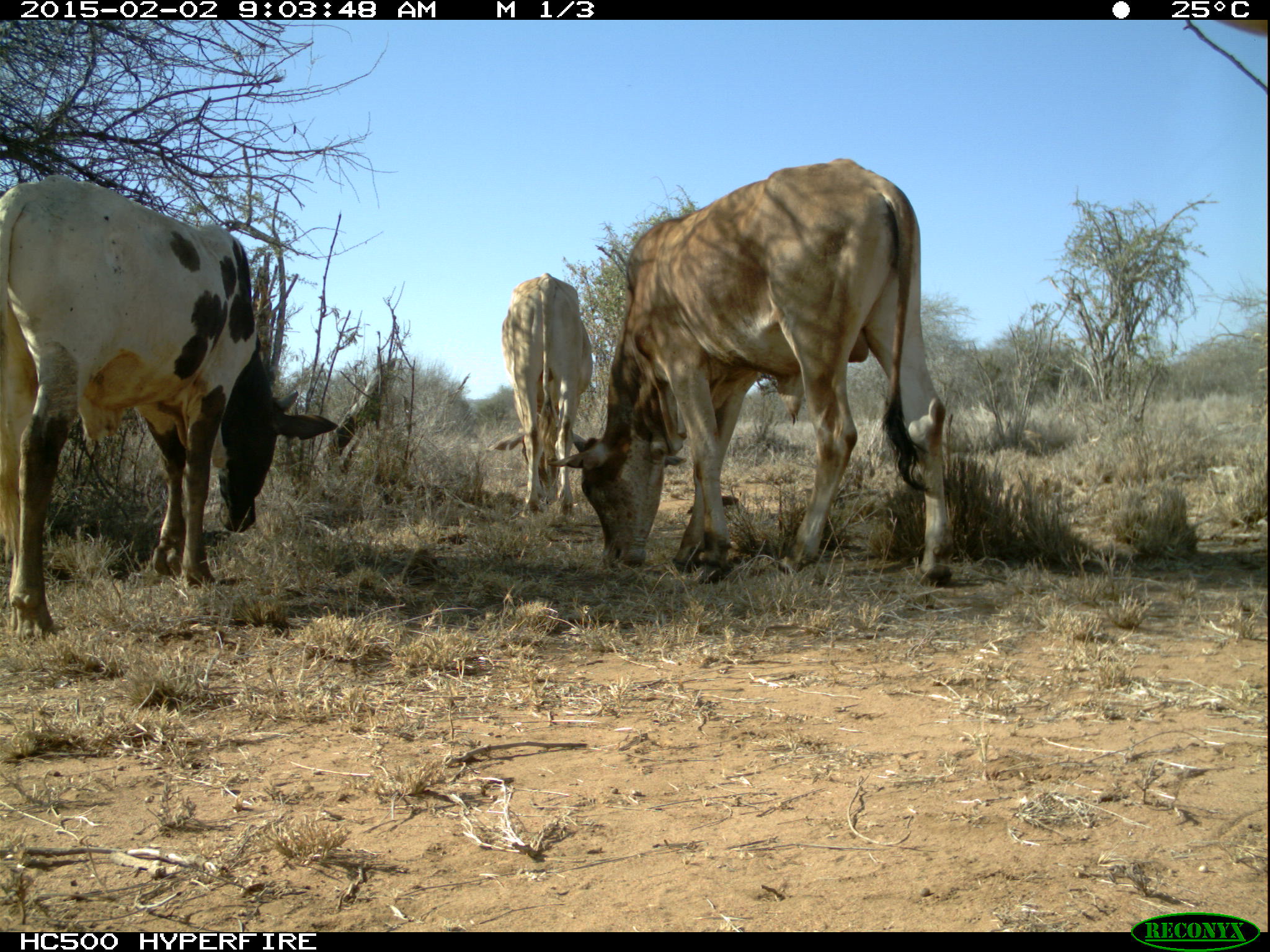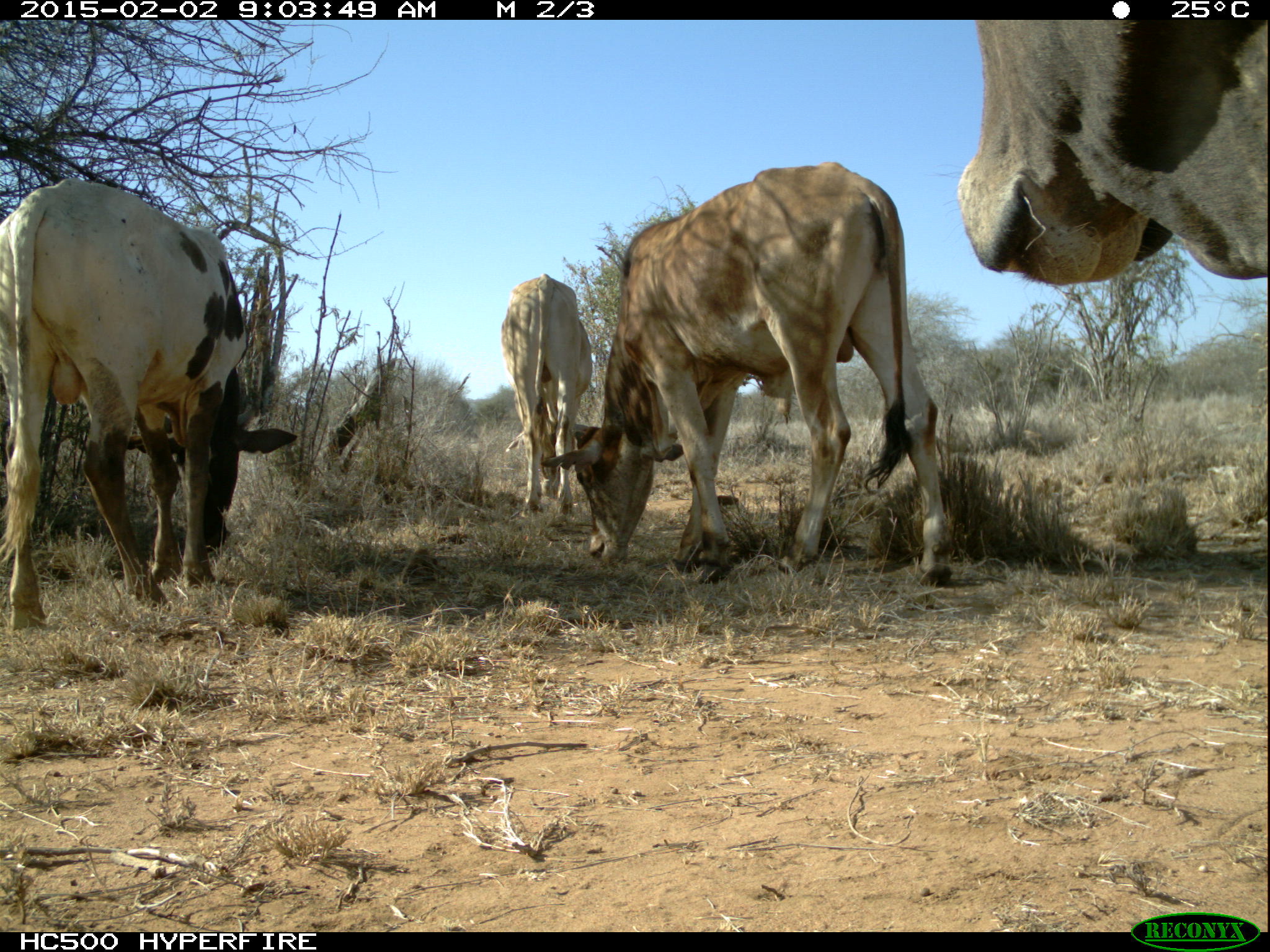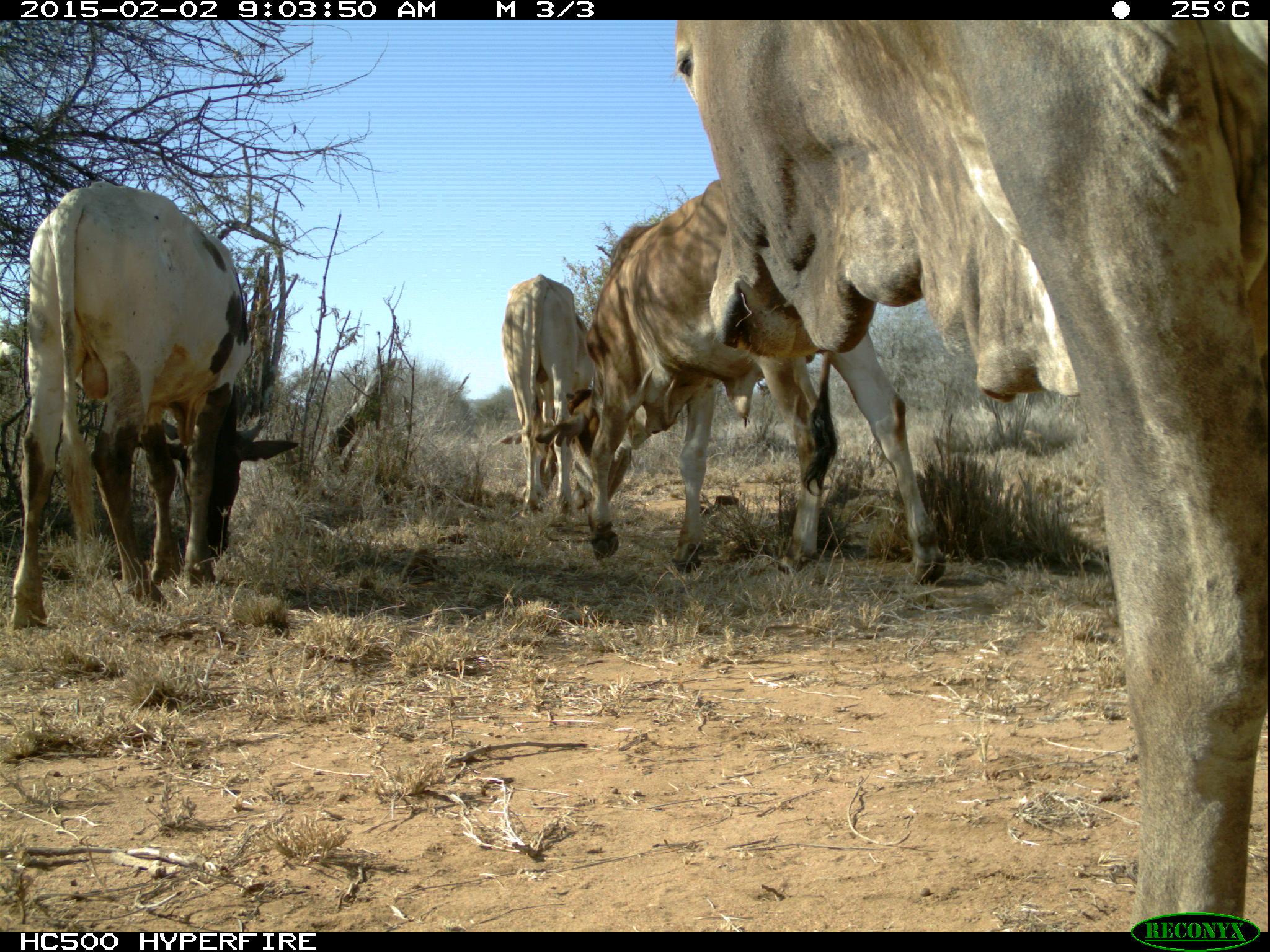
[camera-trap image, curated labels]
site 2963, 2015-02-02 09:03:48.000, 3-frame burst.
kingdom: Animalia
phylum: Chordata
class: Mammalia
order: Artiodactyla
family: Bovidae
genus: Bos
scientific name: Bos taurus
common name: domestic cattle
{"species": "Bos taurus (domestic cattle)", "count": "4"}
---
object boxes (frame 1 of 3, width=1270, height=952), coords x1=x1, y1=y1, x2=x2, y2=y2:
bos taurus: x1=547, y1=153, x2=957, y2=586; x1=0, y1=173, x2=331, y2=642; x1=497, y1=270, x2=591, y2=514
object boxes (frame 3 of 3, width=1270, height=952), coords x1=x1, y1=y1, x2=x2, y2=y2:
bos taurus: x1=662, y1=19, x2=1267, y2=932; x1=532, y1=176, x2=948, y2=589; x1=8, y1=176, x2=301, y2=631; x1=488, y1=271, x2=595, y2=520